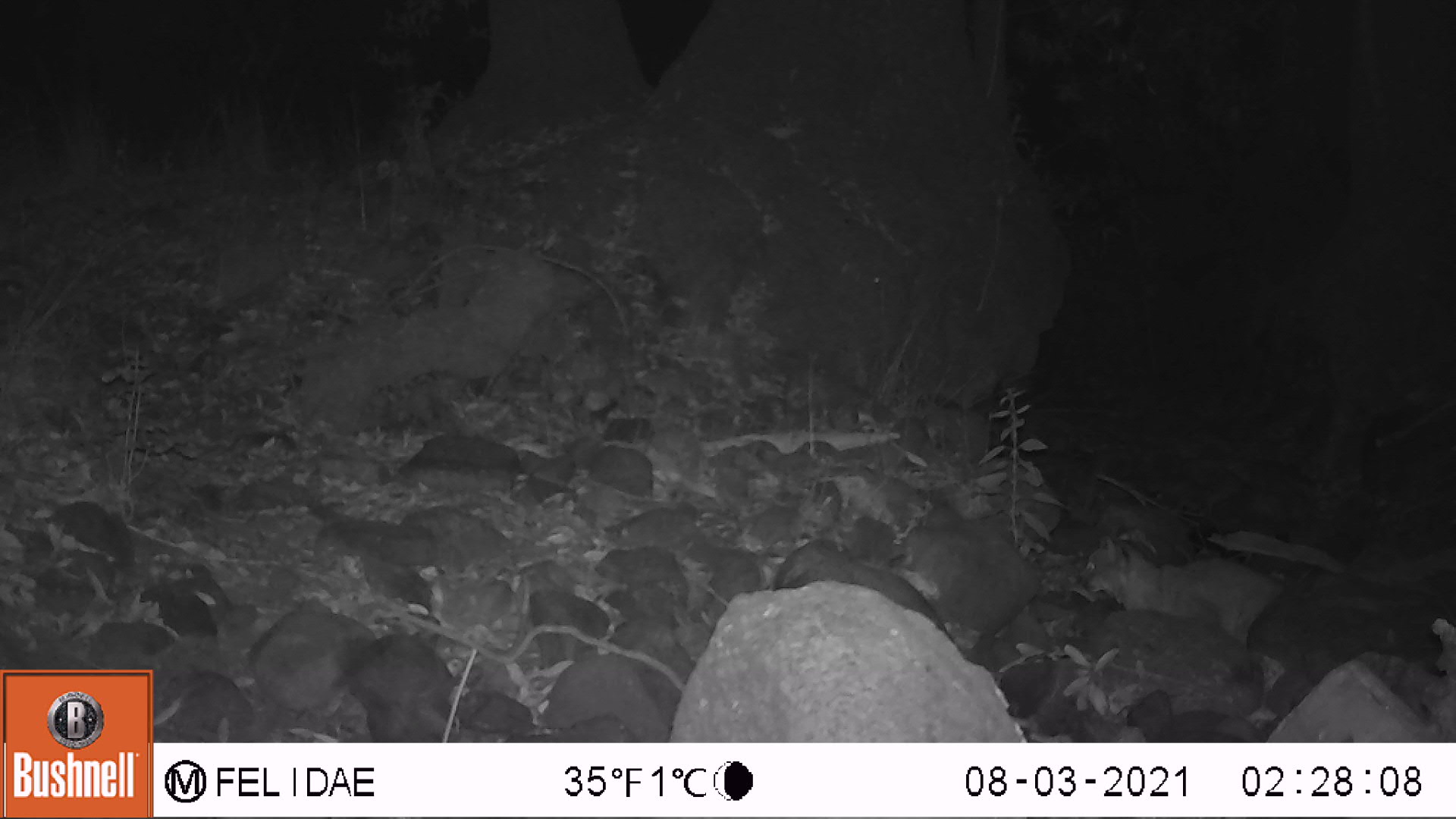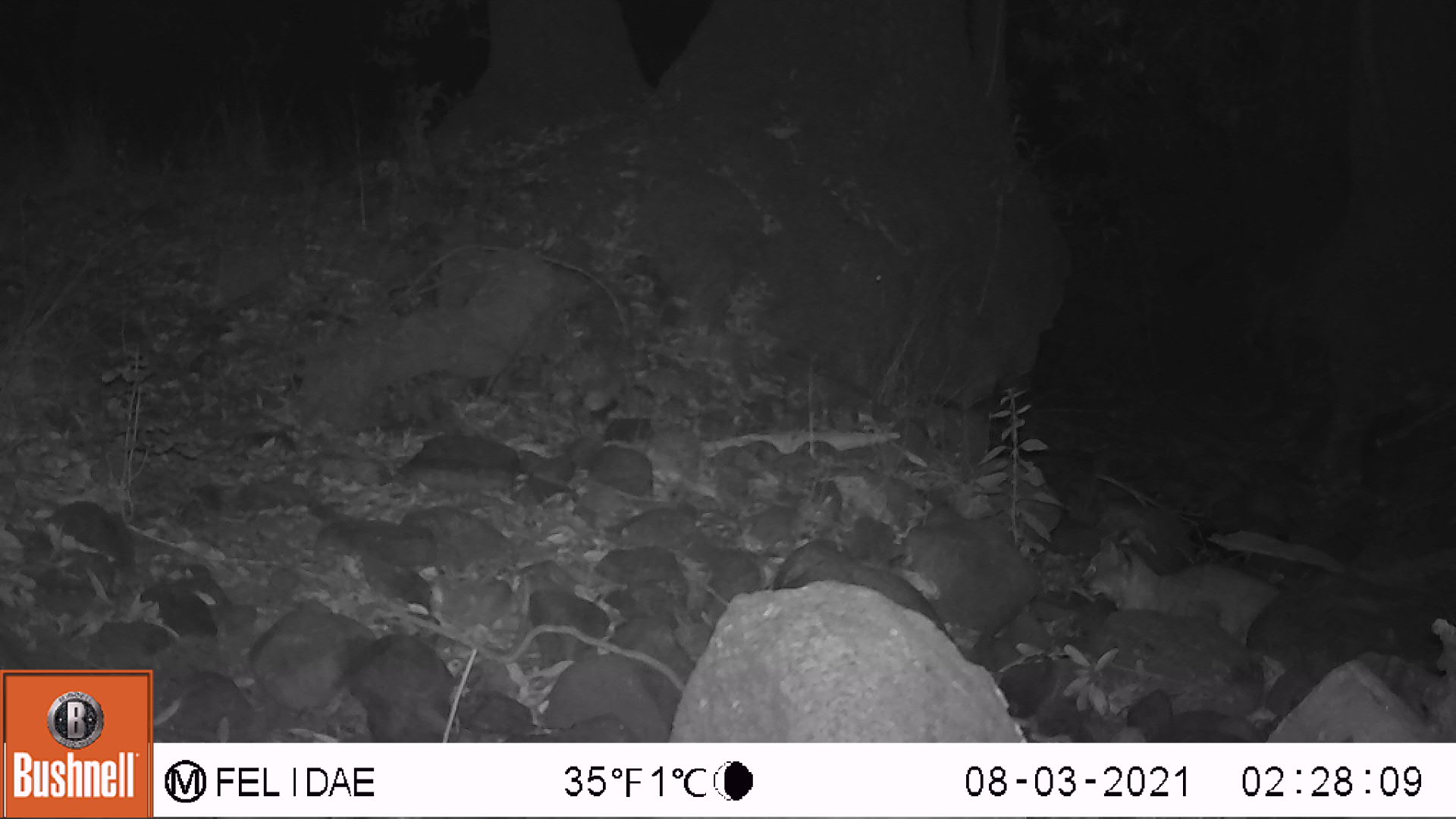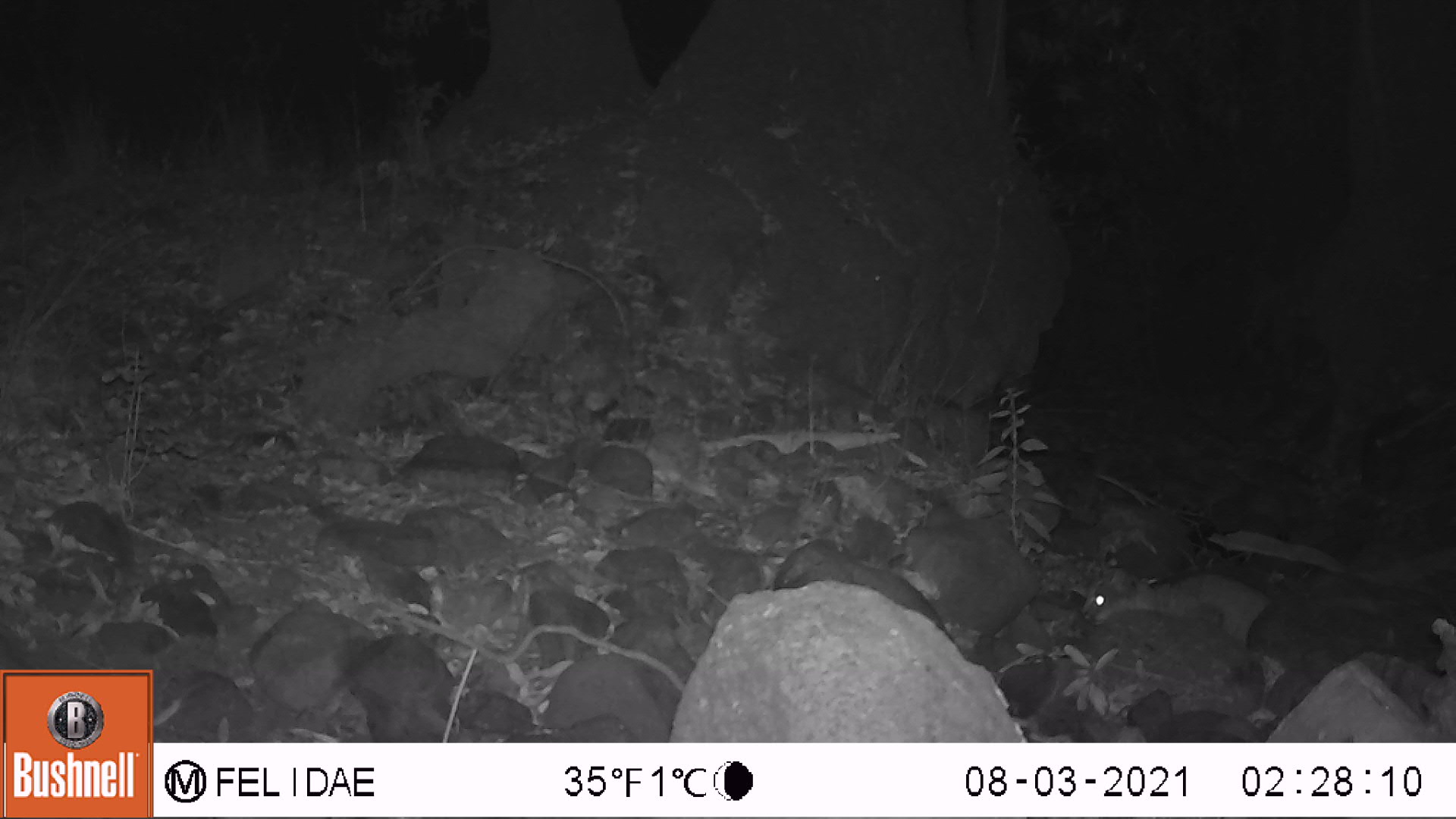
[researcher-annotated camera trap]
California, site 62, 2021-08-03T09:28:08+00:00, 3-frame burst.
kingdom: Animalia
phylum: Chordata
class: Mammalia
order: Carnivora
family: Felidae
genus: Lynx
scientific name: Lynx rufus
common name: bobcat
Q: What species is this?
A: Bobcat (Lynx rufus).